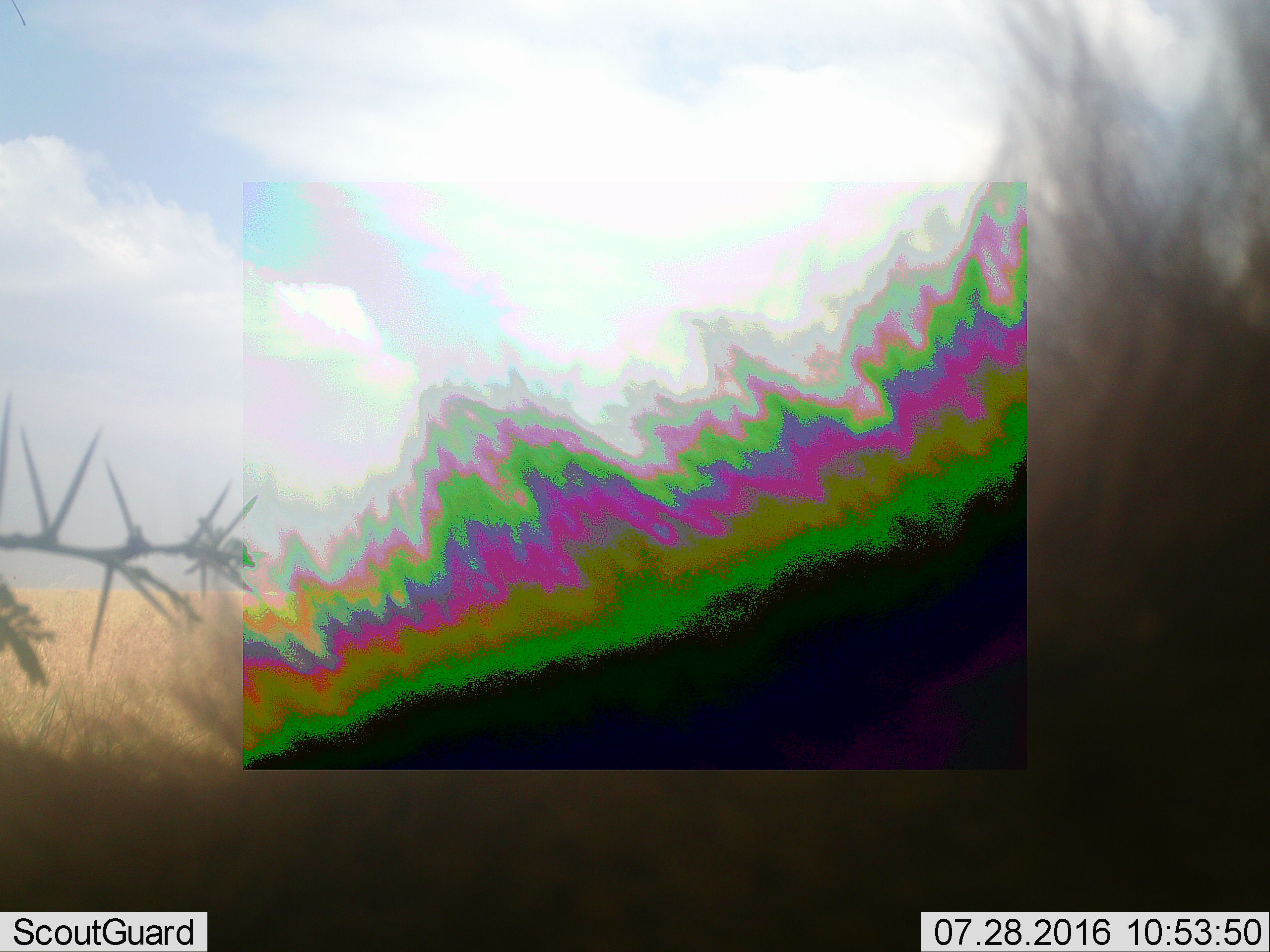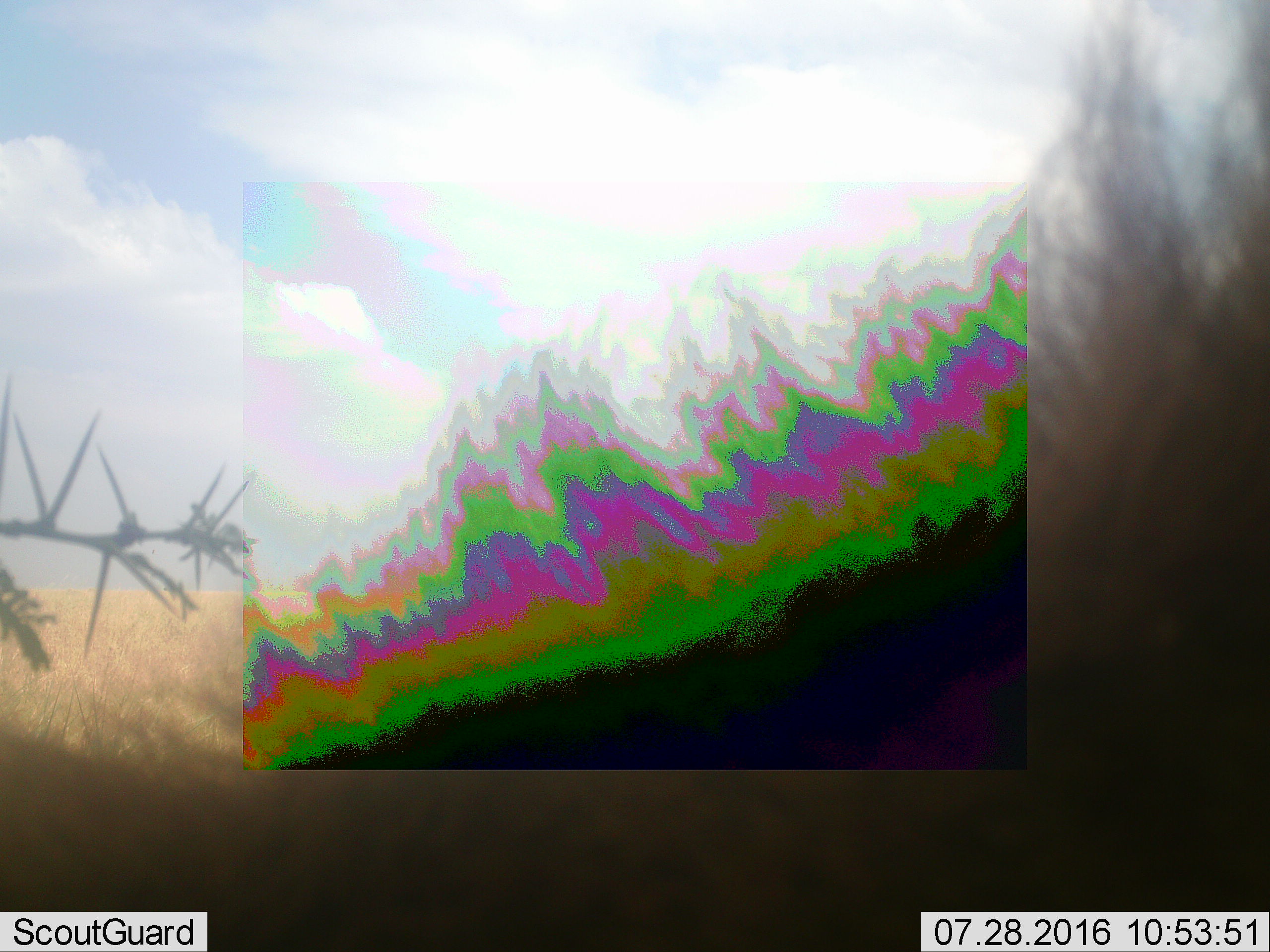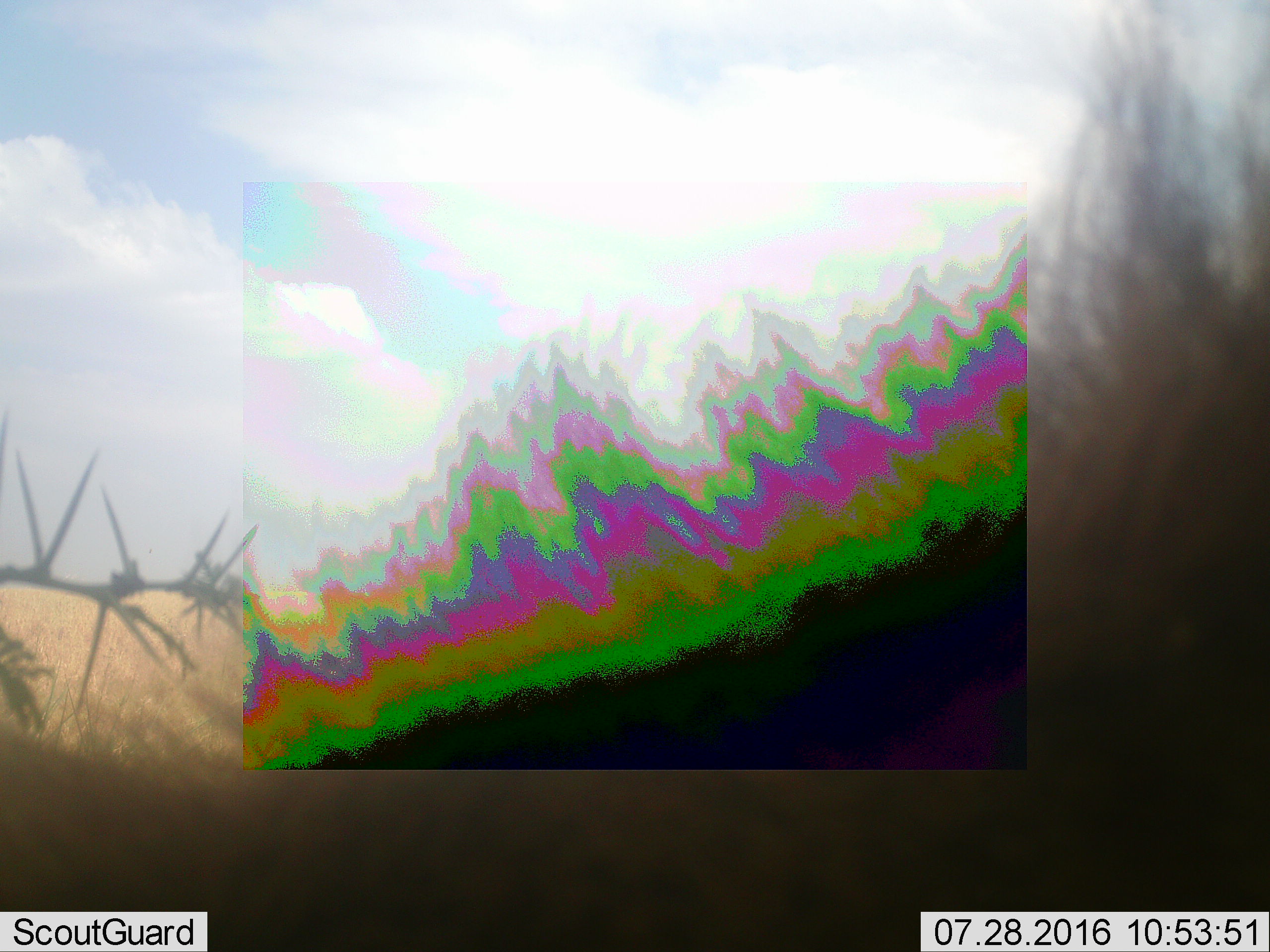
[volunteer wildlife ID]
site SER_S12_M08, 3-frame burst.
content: unidentified animal